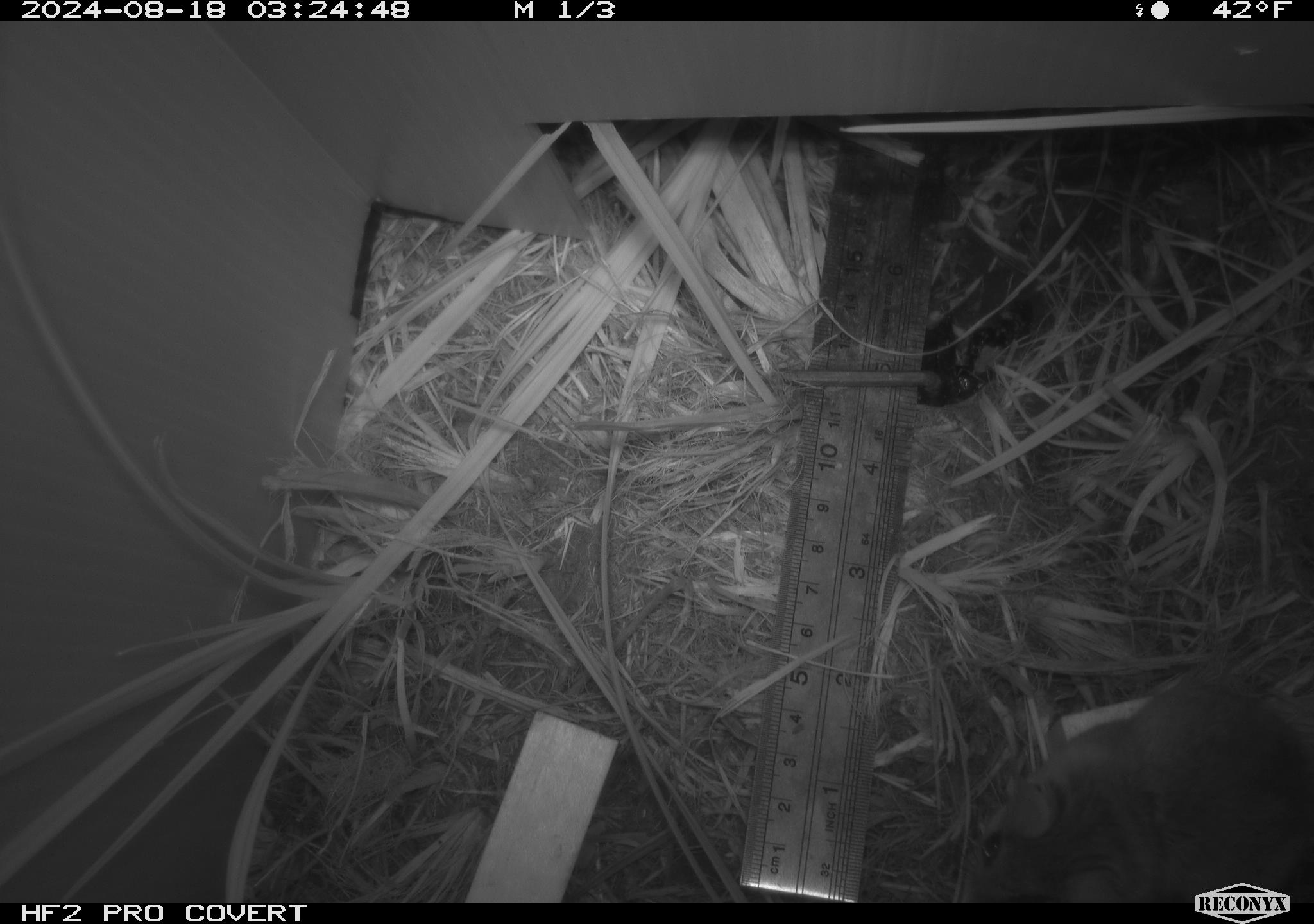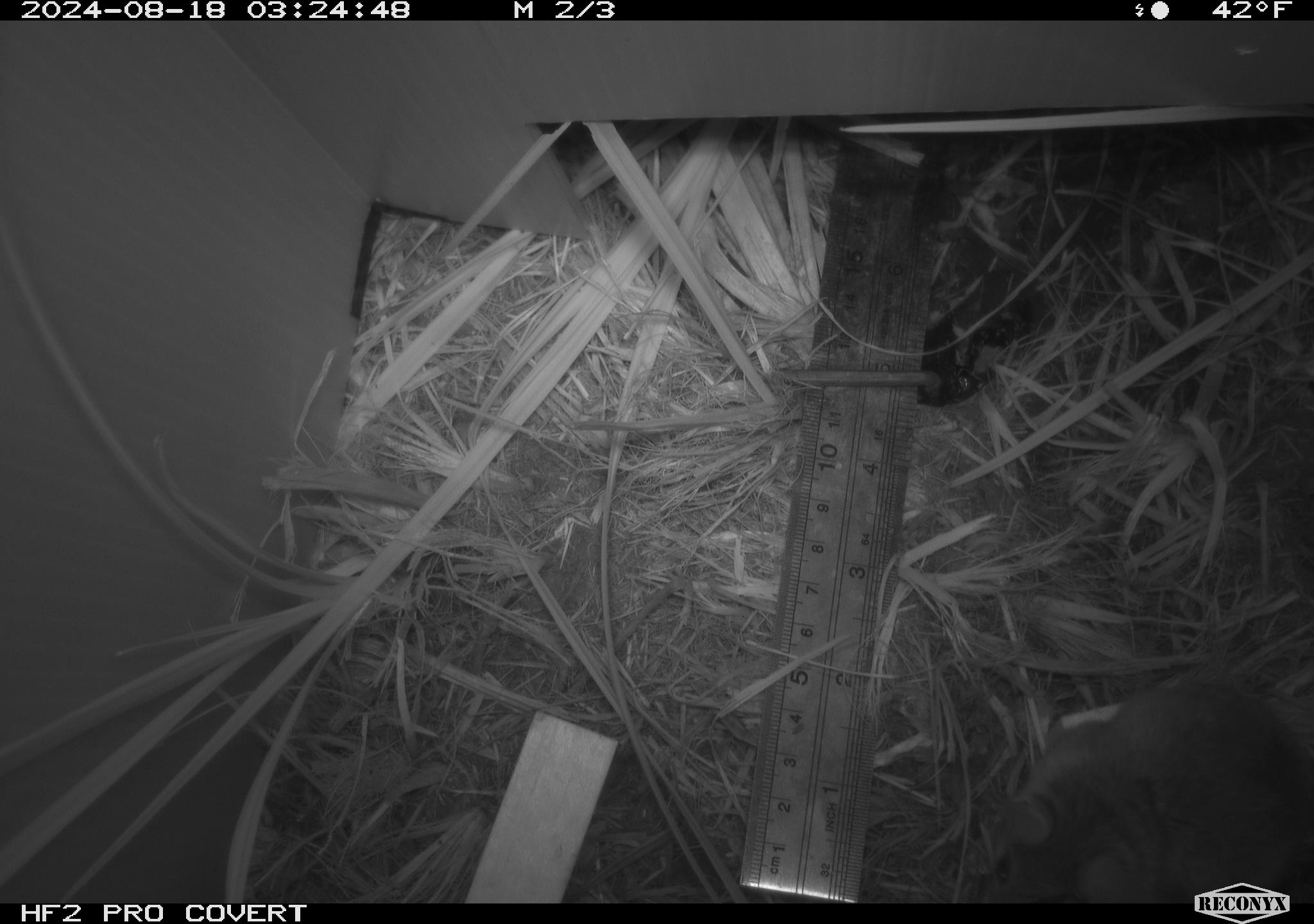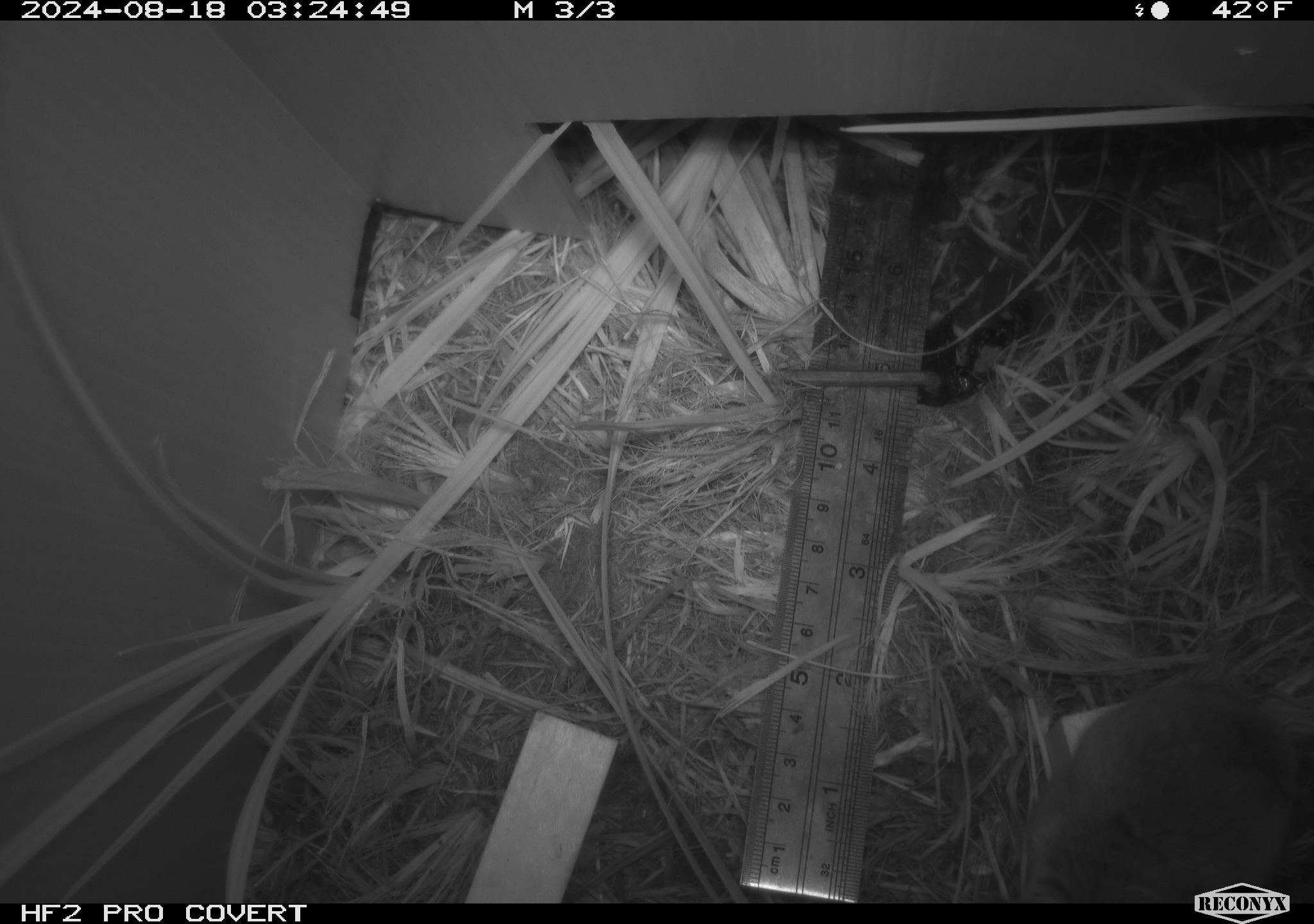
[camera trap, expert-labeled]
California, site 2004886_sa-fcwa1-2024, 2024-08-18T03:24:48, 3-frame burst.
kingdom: Animalia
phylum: Chordata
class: Mammalia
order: Rodentia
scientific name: Rodentia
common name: mouse species